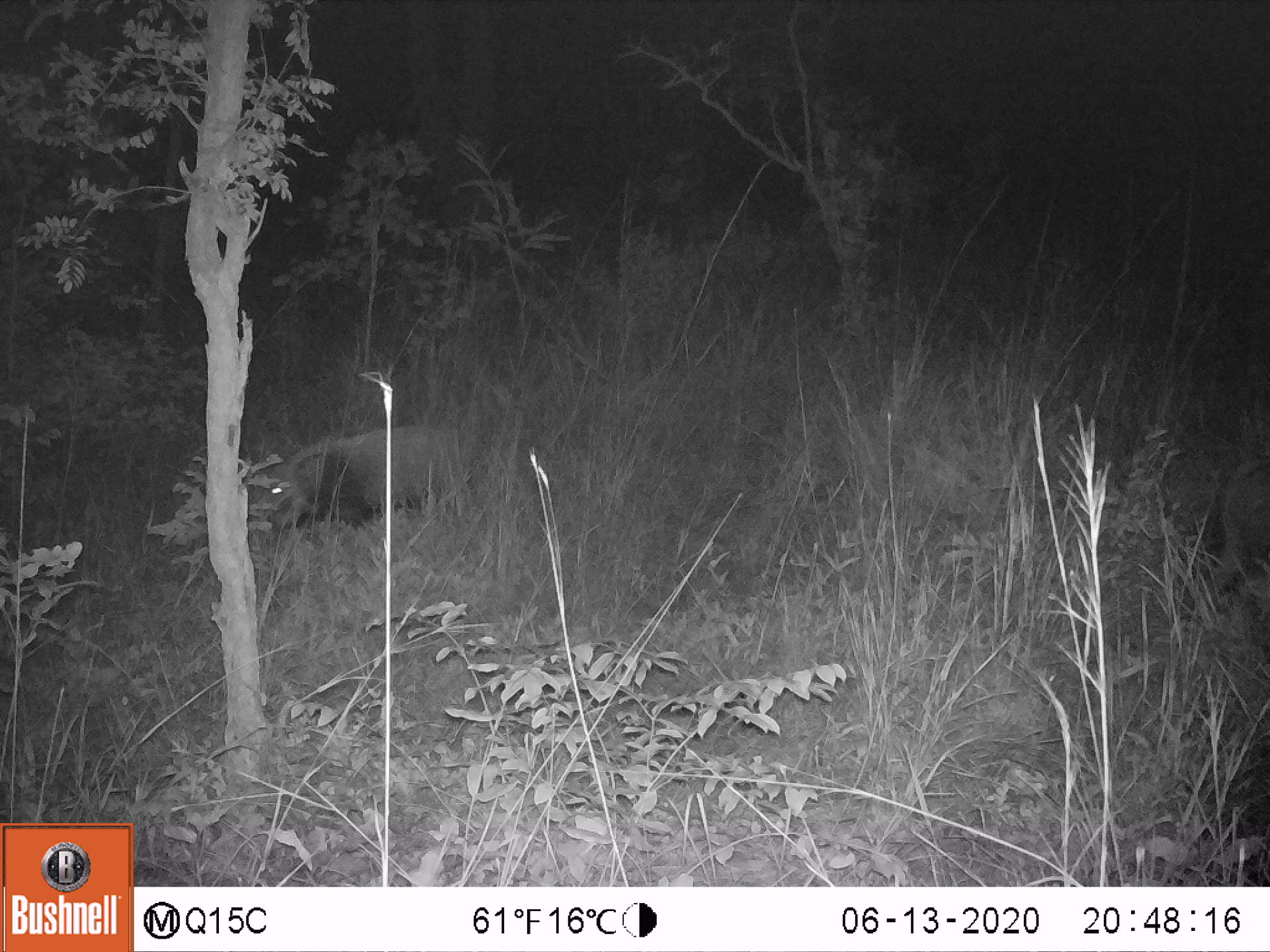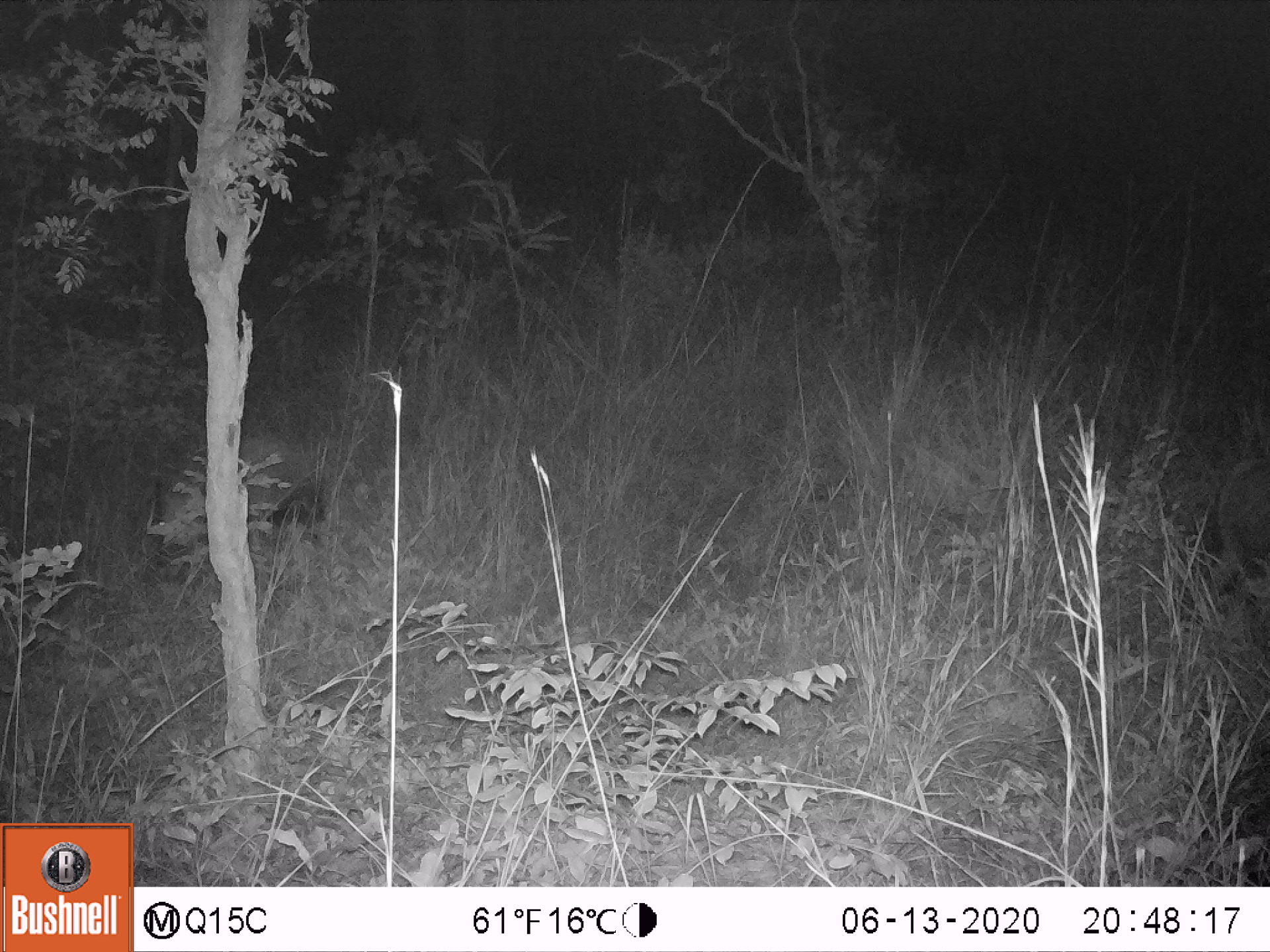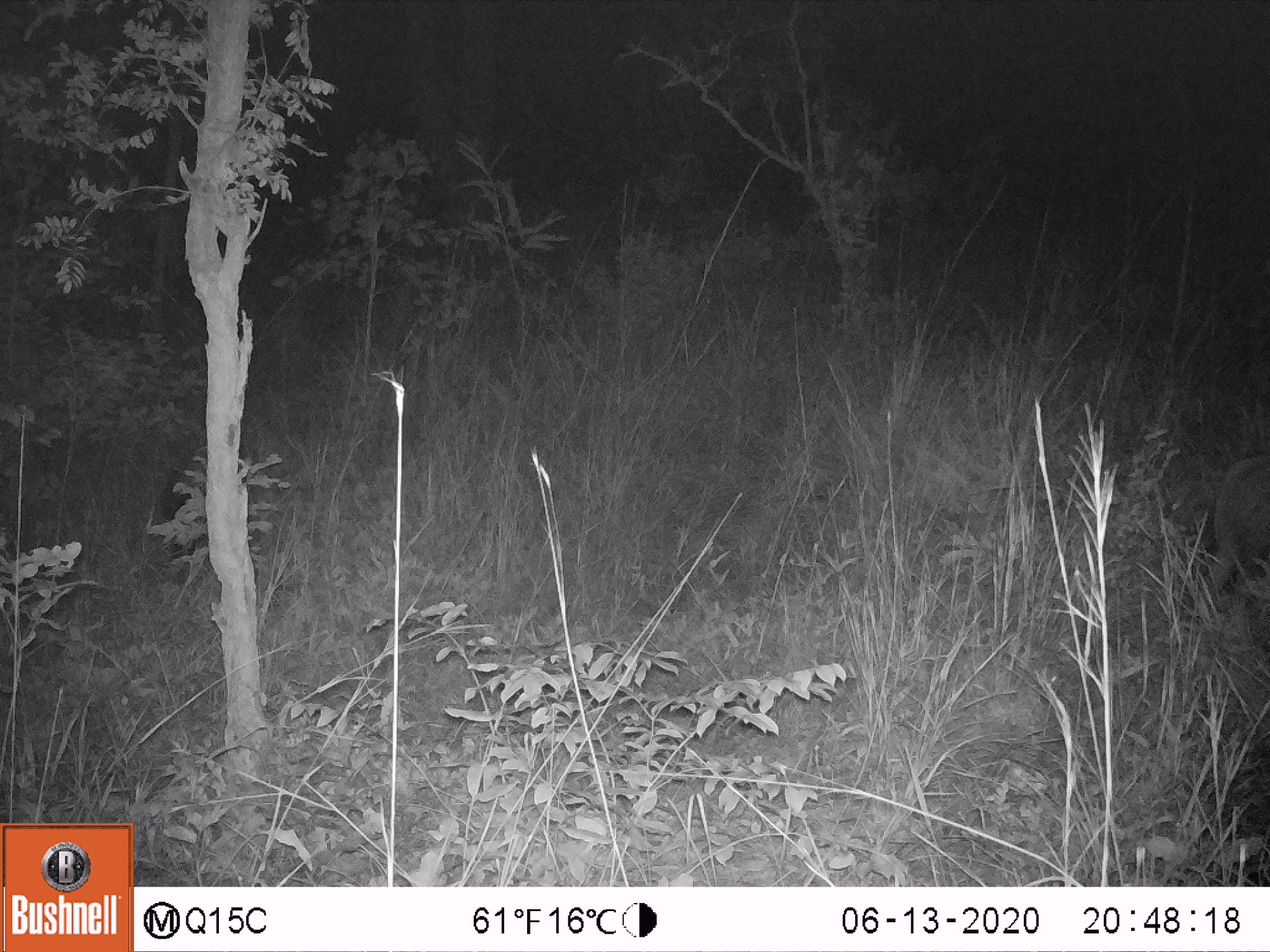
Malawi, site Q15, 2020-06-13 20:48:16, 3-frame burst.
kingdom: Animalia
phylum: Chordata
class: Mammalia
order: Artiodactyla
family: Suidae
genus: Potamochoerus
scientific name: Potamochoerus larvatus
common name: bushpig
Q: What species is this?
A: Bushpig (Potamochoerus larvatus).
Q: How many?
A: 1.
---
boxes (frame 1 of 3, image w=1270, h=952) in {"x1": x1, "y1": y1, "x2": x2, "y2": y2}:
bushpig: {"x1": 251, "y1": 421, "x2": 467, "y2": 541}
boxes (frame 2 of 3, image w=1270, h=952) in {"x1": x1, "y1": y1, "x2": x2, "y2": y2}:
bushpig: {"x1": 151, "y1": 434, "x2": 330, "y2": 563}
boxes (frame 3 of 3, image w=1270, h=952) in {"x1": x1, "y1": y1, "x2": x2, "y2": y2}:
bushpig: {"x1": 1161, "y1": 457, "x2": 1266, "y2": 599}; {"x1": 158, "y1": 447, "x2": 215, "y2": 579}